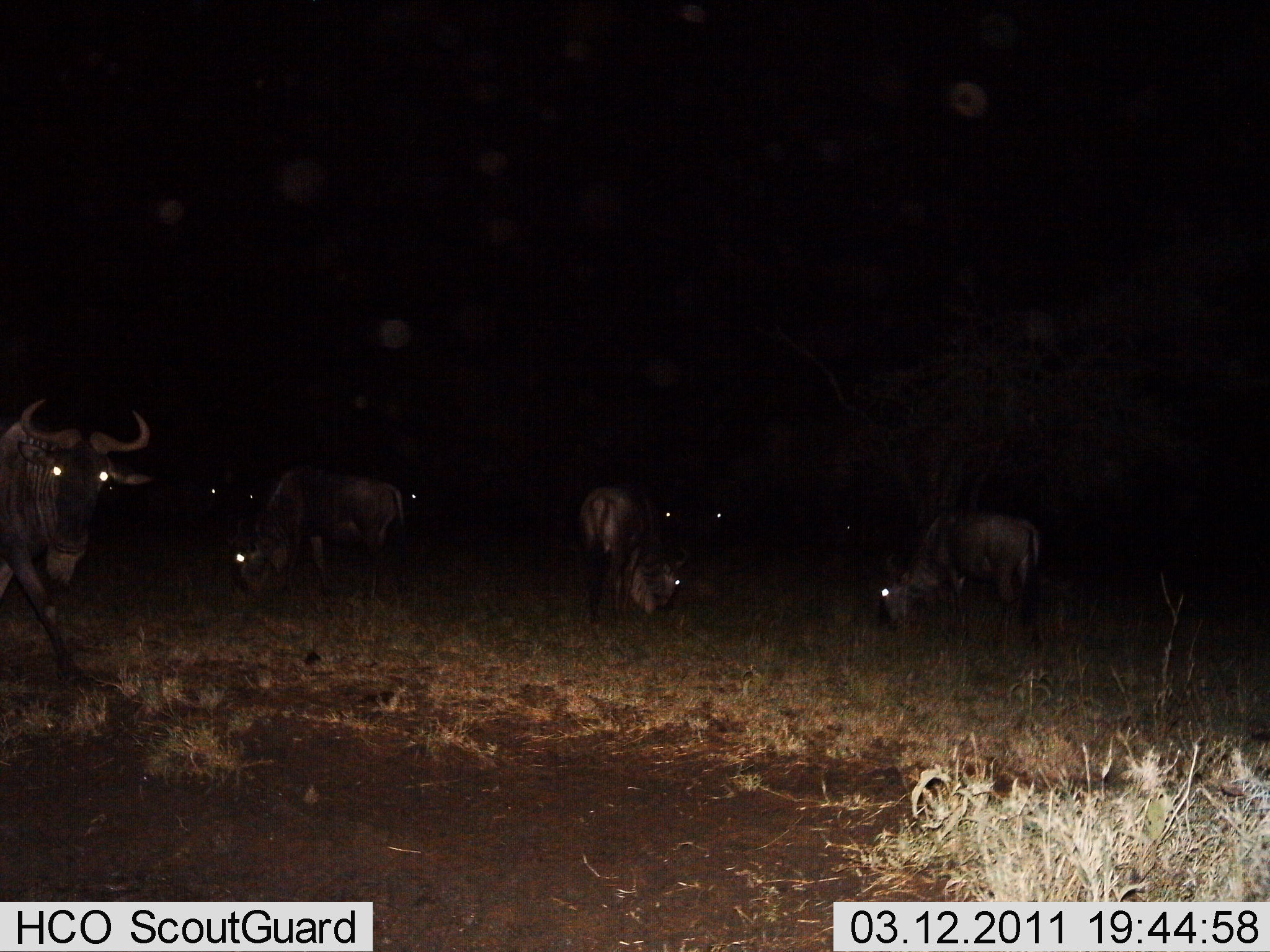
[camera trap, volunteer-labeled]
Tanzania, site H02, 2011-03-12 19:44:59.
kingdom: Animalia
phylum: Chordata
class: Mammalia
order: Artiodactyla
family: Bovidae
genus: Connochaetes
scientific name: Connochaetes taurinus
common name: blue wildebeest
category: wildebeest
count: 8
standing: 64%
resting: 0%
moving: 36%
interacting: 0%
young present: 0%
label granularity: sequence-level